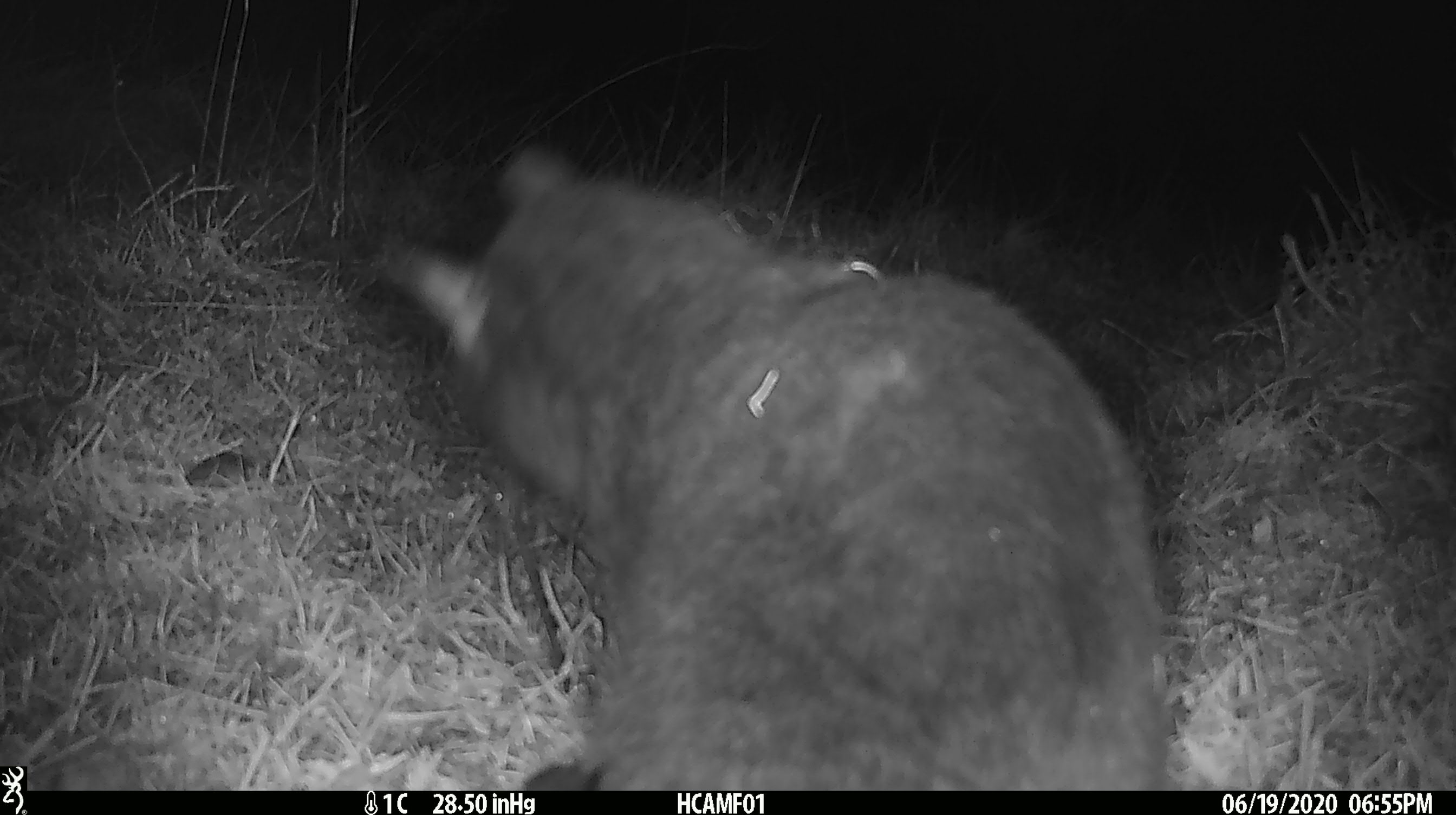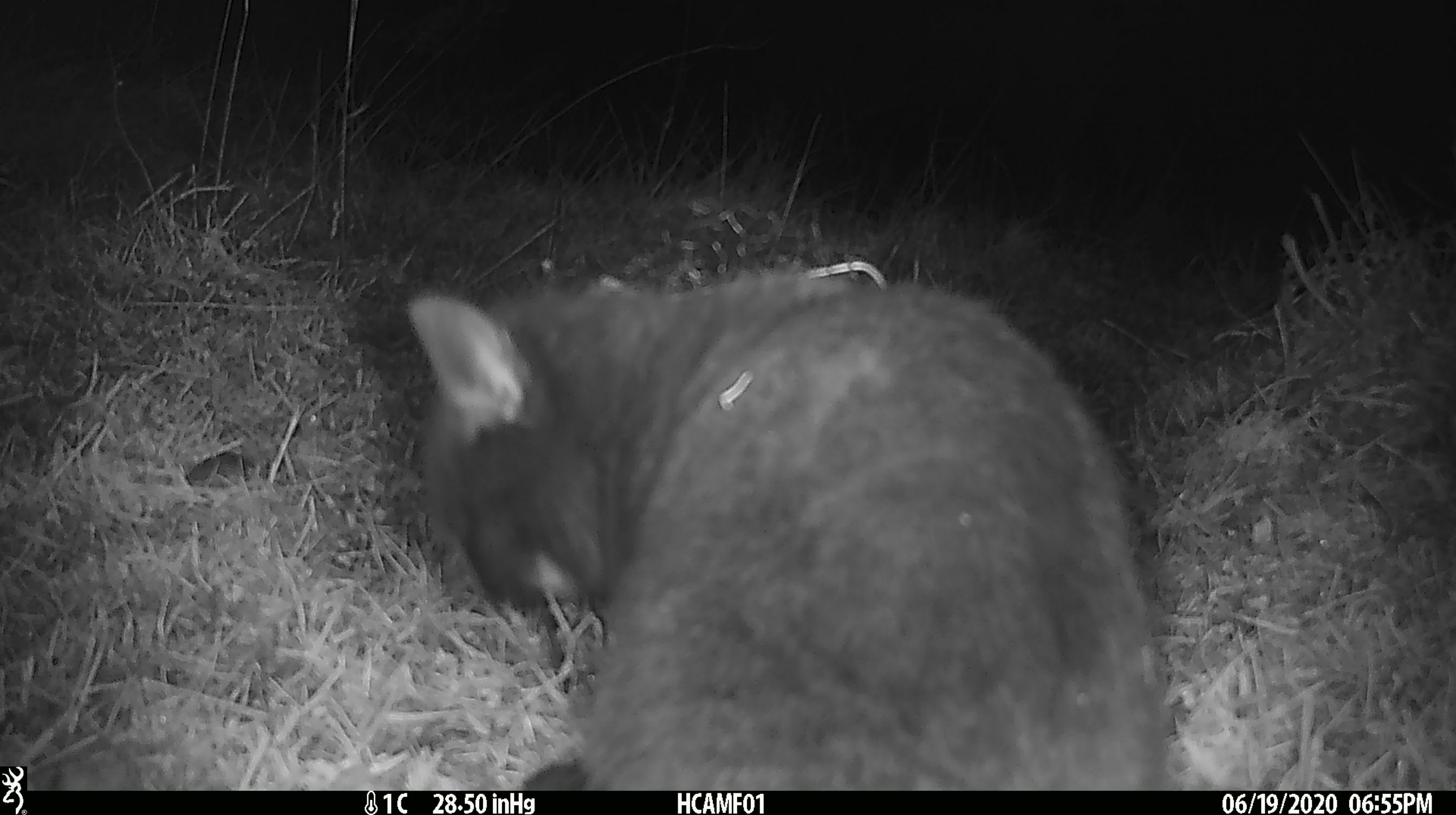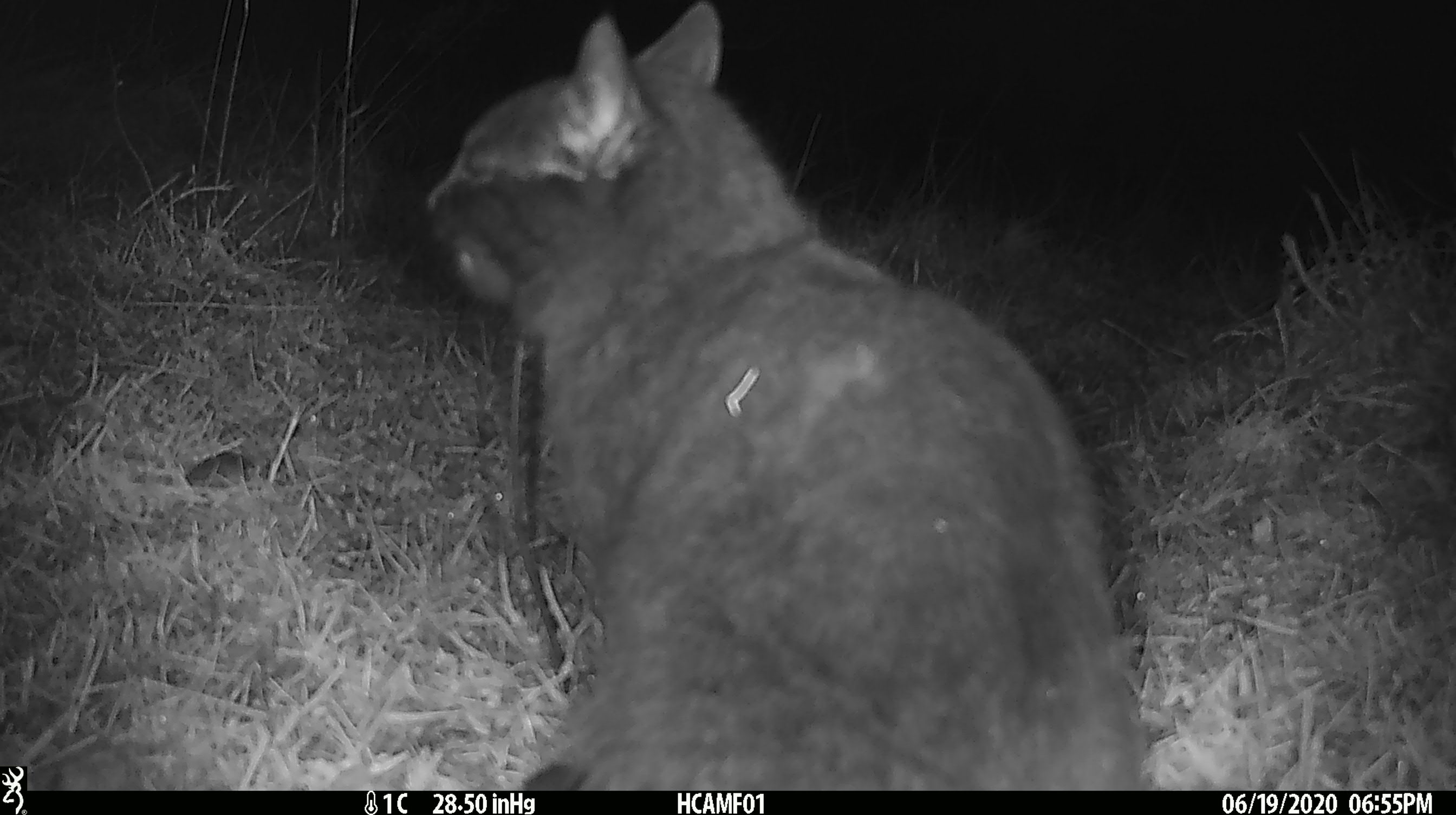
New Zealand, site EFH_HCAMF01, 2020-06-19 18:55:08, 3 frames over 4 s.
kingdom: Animalia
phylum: Chordata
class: Mammalia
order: Carnivora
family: Felidae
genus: Felis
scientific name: Felis catus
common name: domestic cat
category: cat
Cat (domestic cat) (Felis catus).